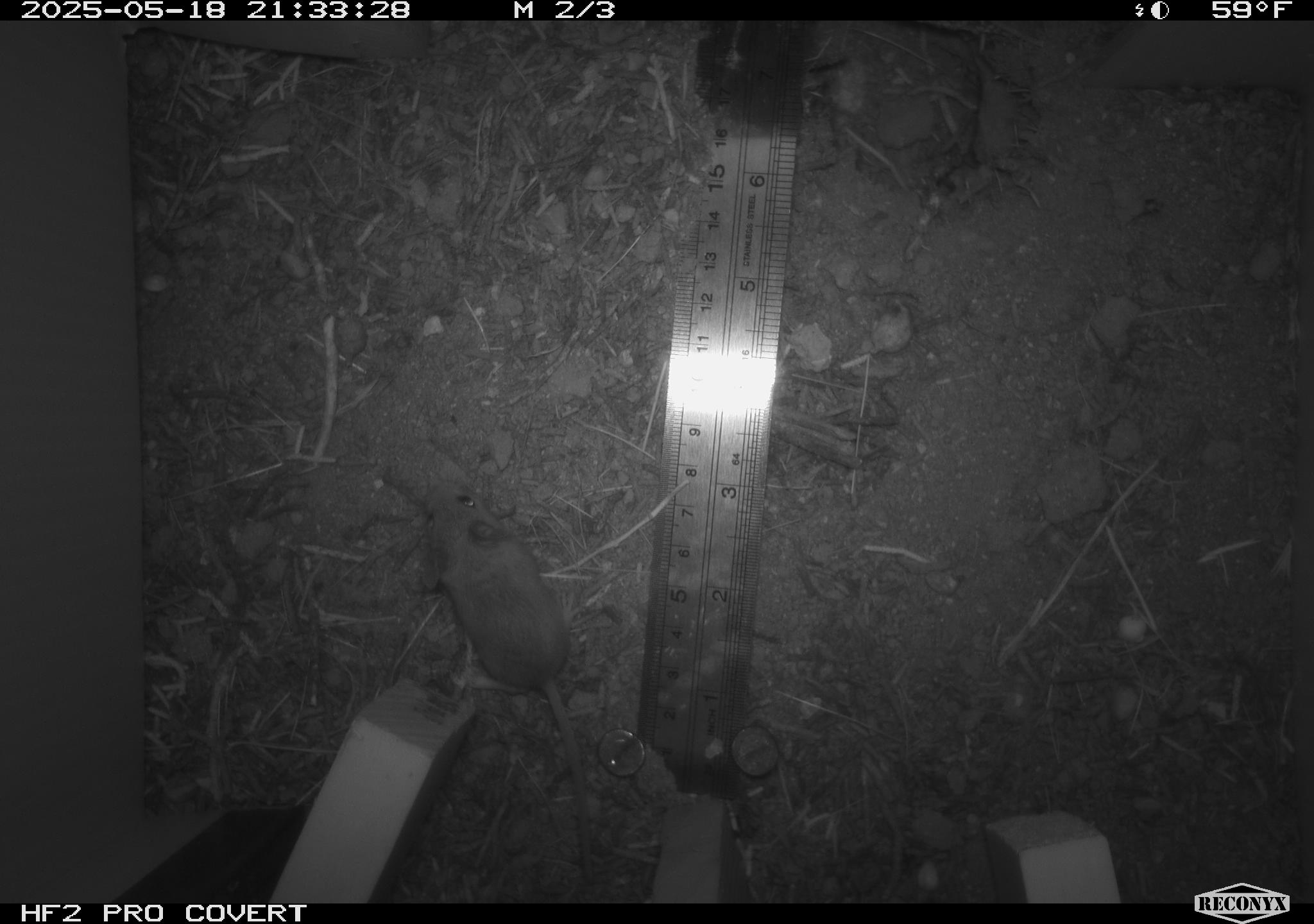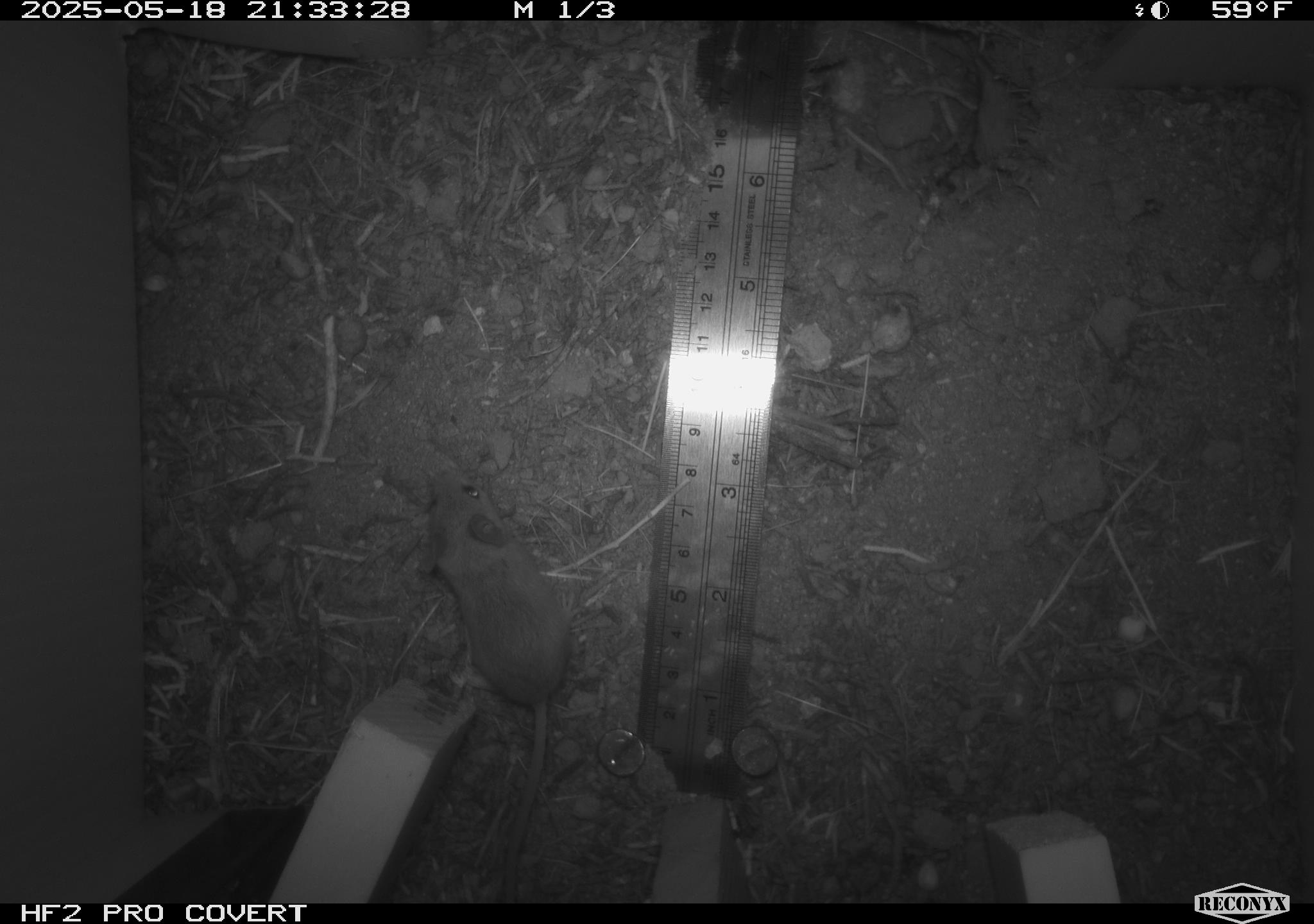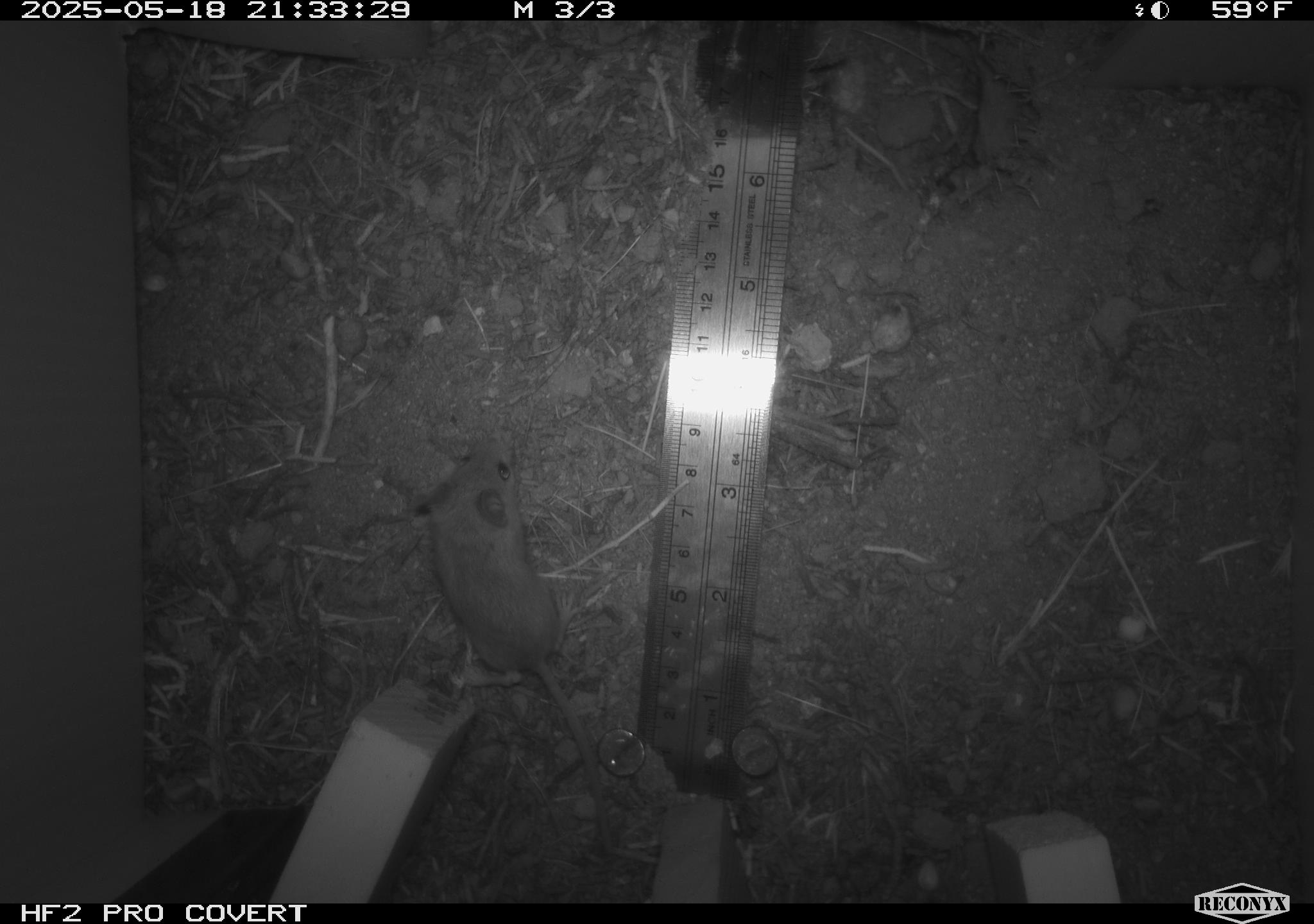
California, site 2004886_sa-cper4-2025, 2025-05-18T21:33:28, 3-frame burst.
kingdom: Animalia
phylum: Chordata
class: Mammalia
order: Rodentia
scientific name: Rodentia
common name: rodent